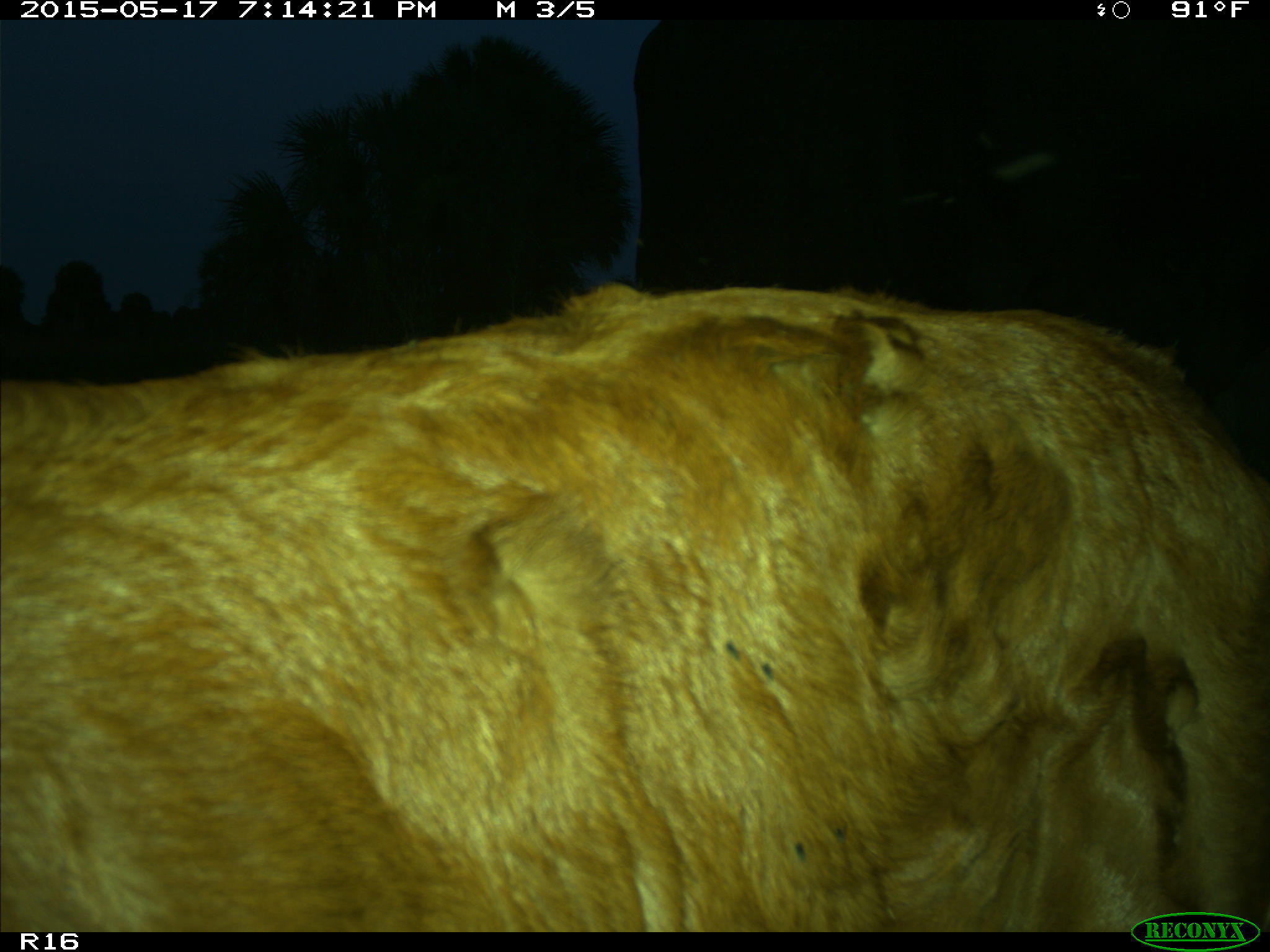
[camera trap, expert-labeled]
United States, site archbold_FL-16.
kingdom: Animalia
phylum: Chordata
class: Mammalia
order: Artiodactyla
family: Bovidae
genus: Bos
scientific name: Bos taurus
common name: domestic cow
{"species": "Bos taurus (domestic cow)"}